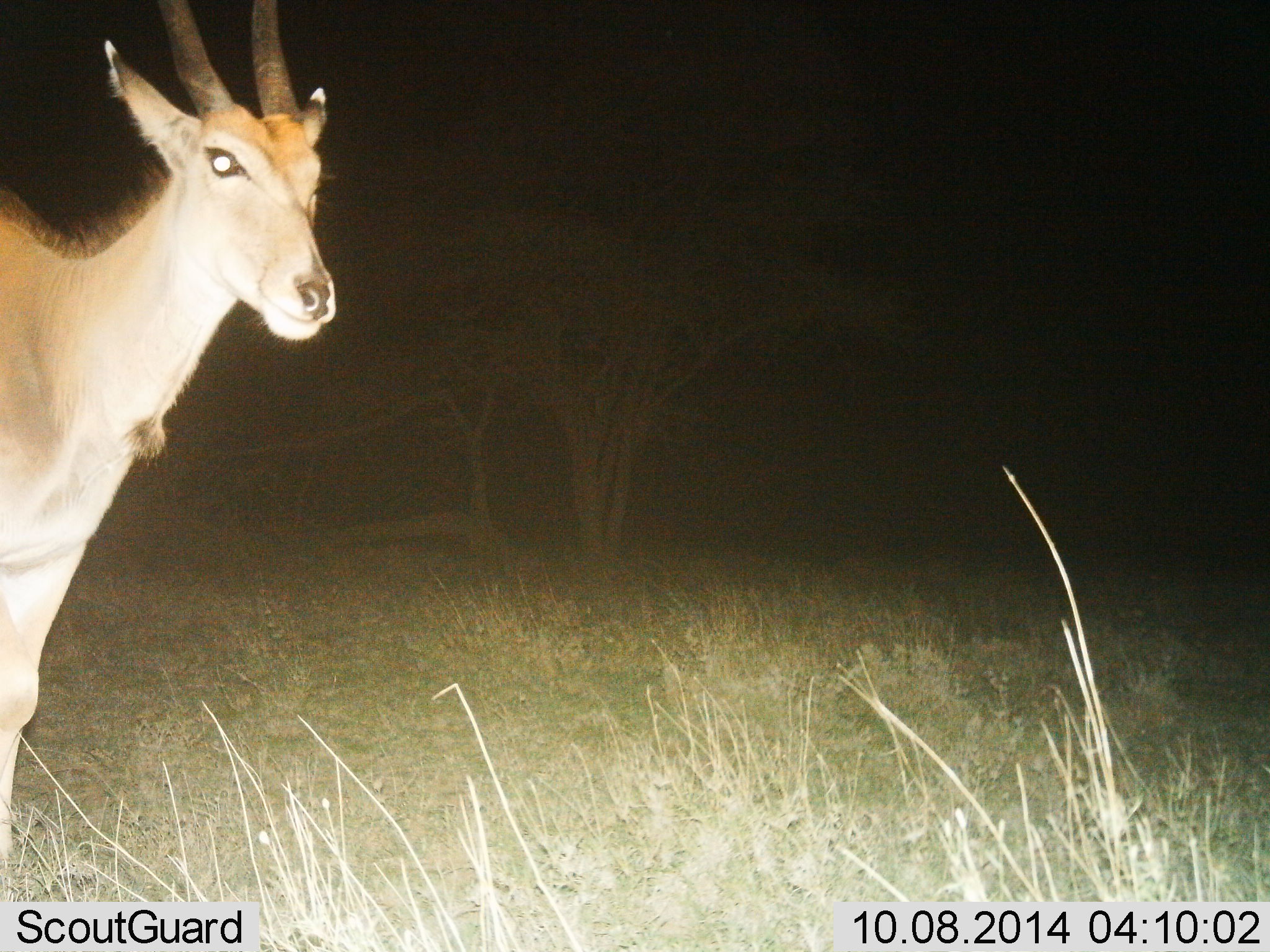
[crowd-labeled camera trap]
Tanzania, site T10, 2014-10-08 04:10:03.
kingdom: Animalia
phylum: Chordata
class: Mammalia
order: Artiodactyla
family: Bovidae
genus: Tragelaphus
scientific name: Tragelaphus oryx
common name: eland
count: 1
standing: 75%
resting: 0%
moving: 25%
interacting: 0%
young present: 0%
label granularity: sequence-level